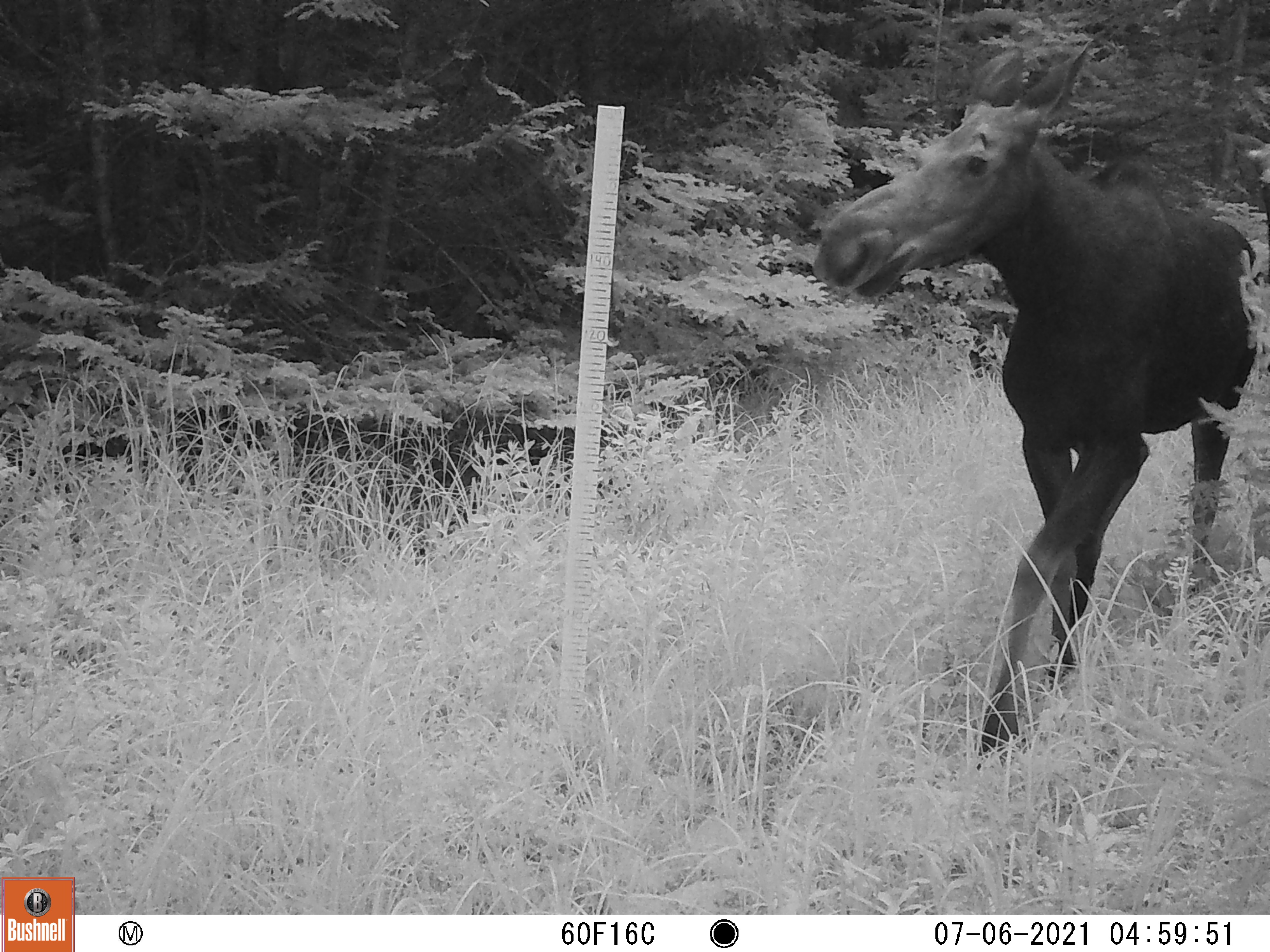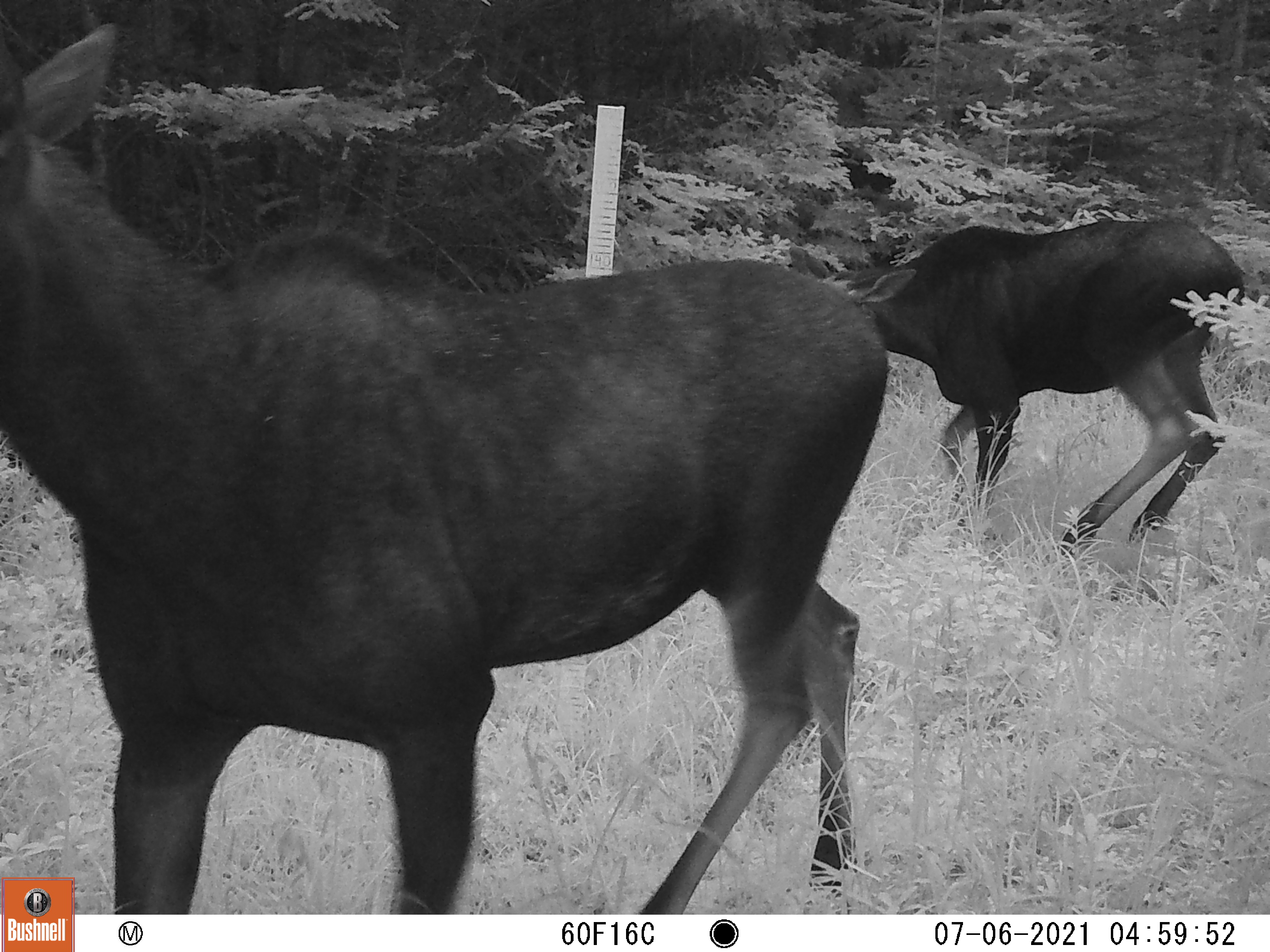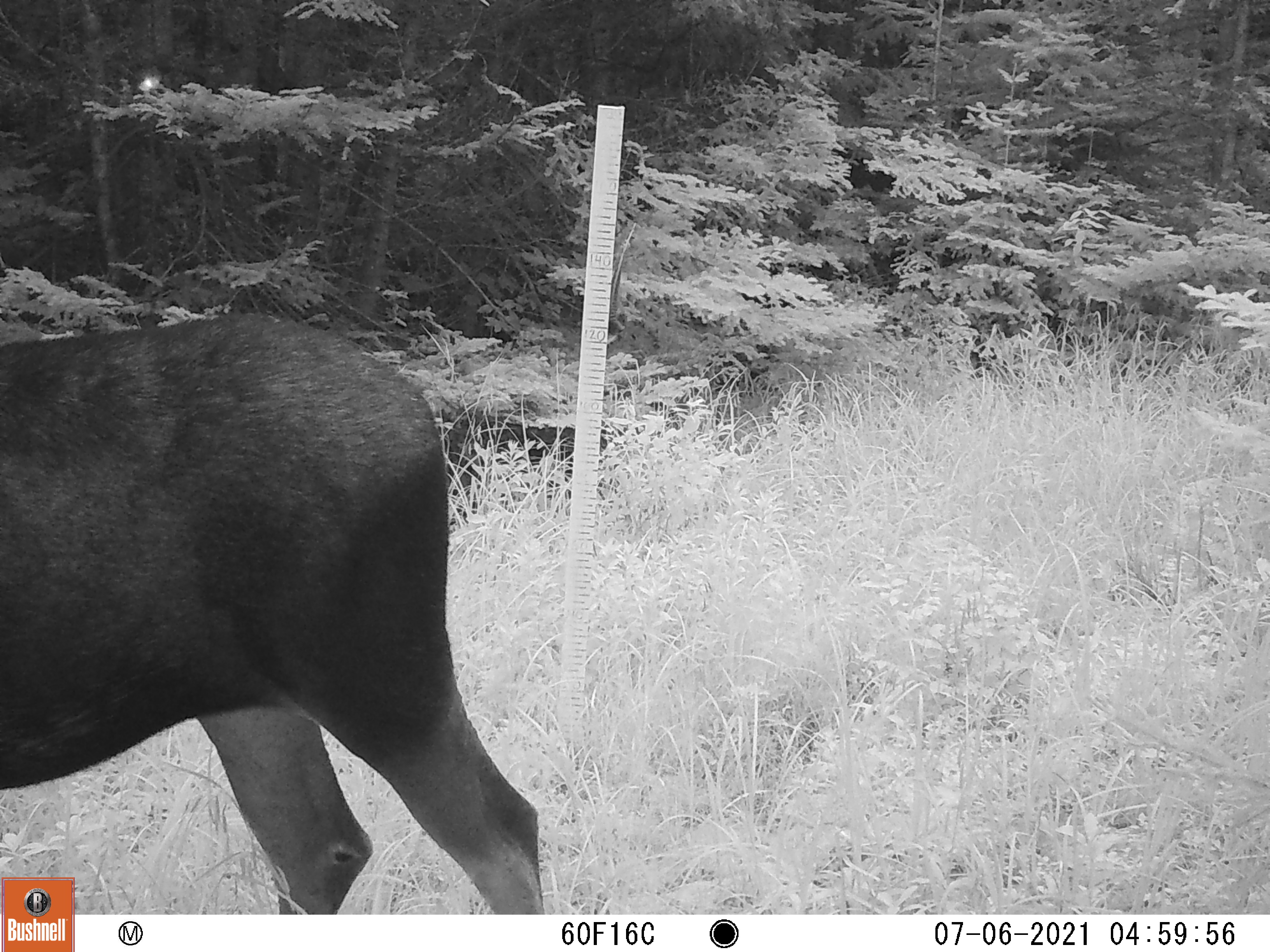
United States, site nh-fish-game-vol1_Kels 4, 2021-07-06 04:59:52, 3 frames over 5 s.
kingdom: Animalia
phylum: Chordata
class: Mammalia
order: Artiodactyla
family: Cervidae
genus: Alces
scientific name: Alces alces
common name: moose